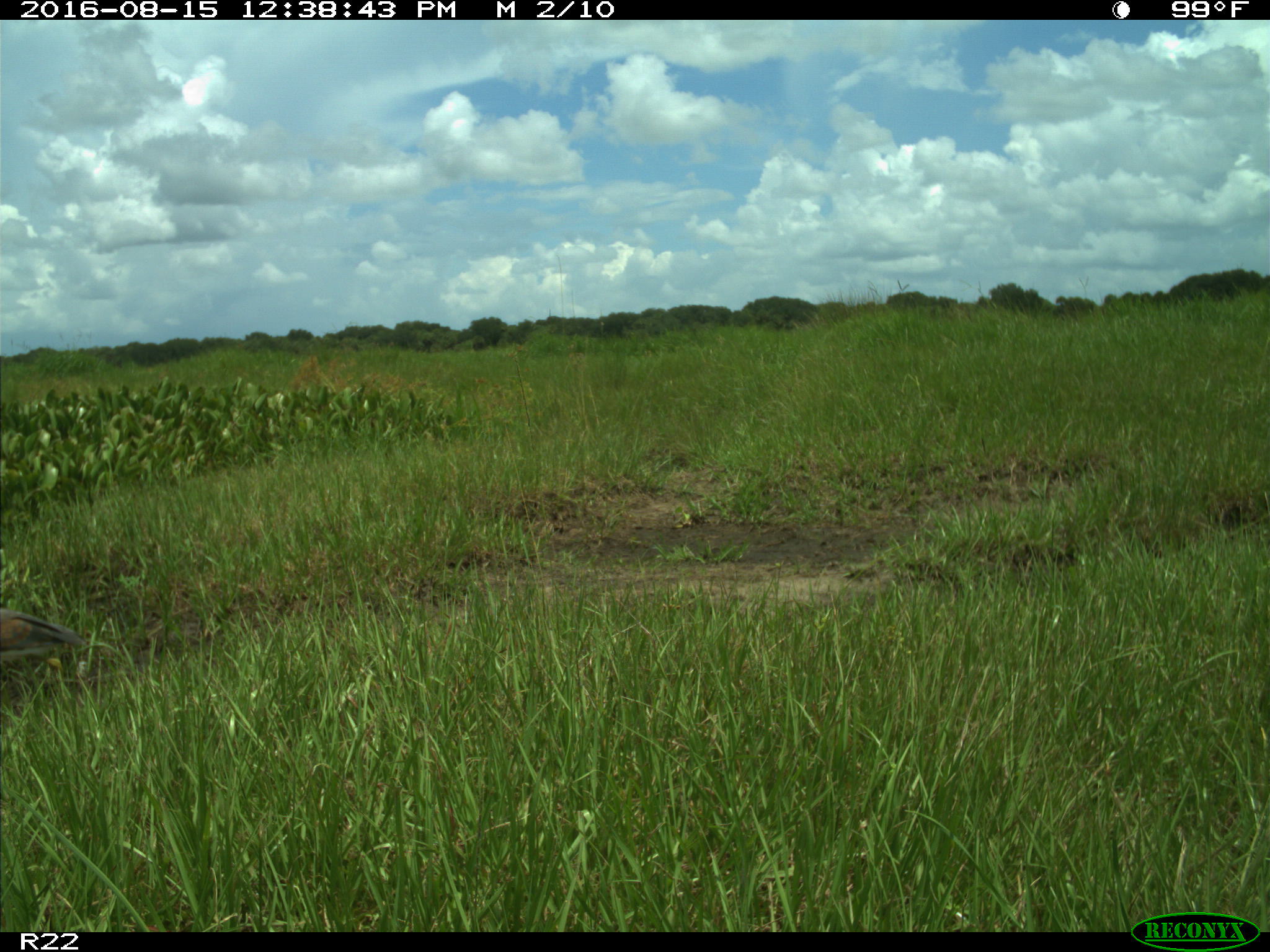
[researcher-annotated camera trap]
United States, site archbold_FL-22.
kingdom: Animalia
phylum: Chordata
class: Aves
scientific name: Aves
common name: birds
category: unidentified bird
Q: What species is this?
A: Unidentified bird (birds) (Aves).